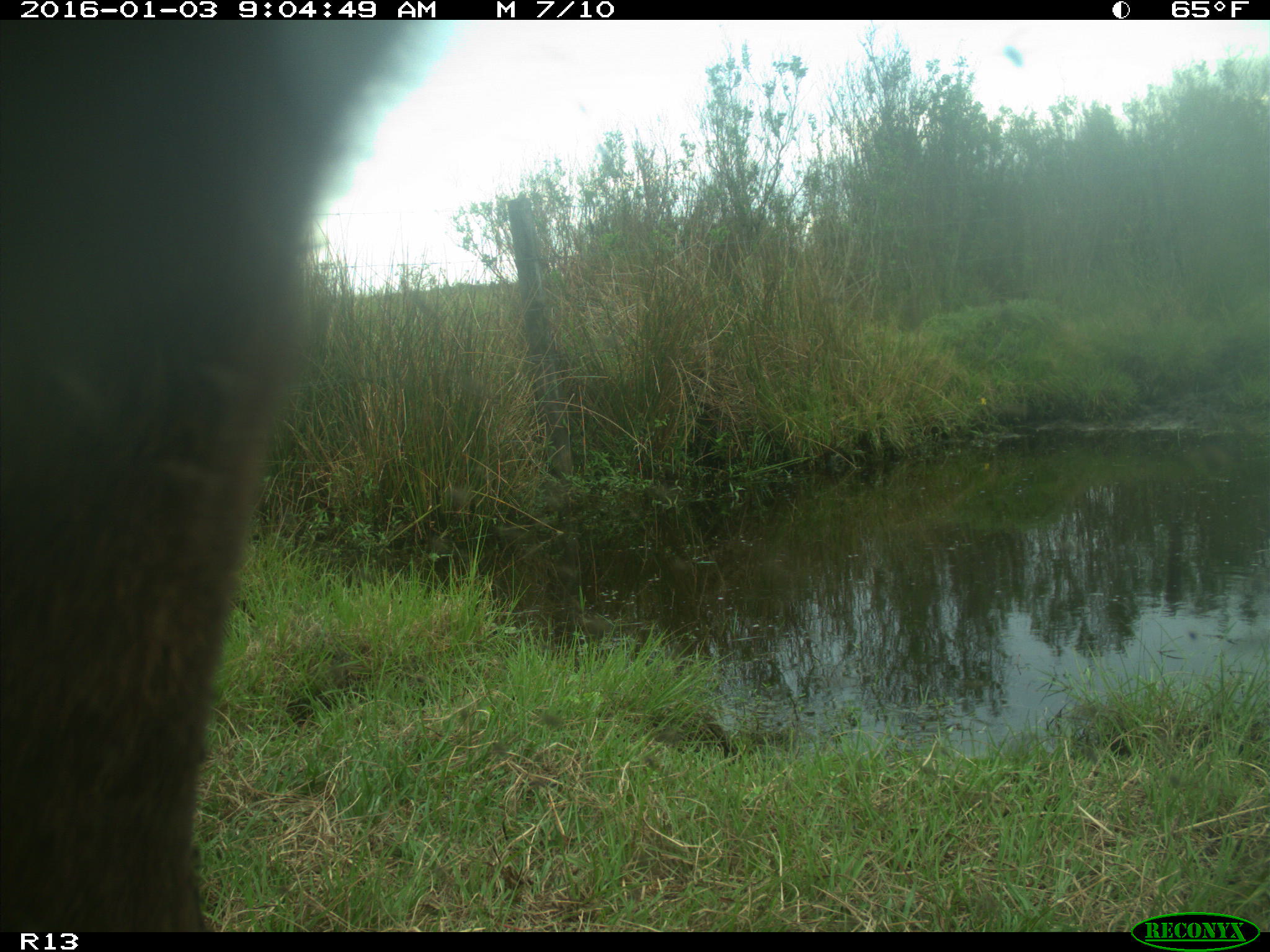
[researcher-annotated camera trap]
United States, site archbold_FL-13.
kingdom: Animalia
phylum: Chordata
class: Mammalia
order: Artiodactyla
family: Bovidae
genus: Bos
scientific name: Bos taurus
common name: domestic cow